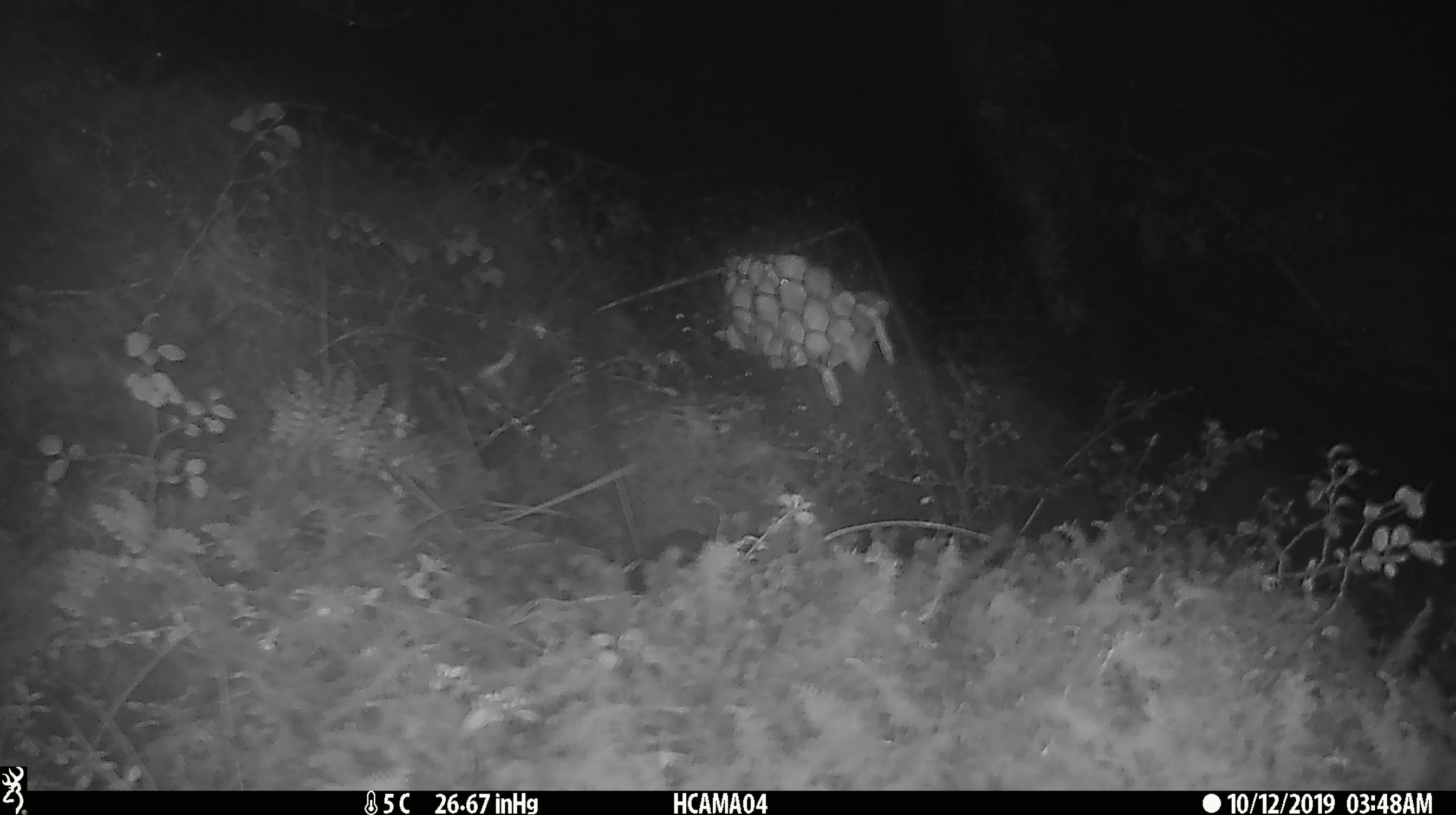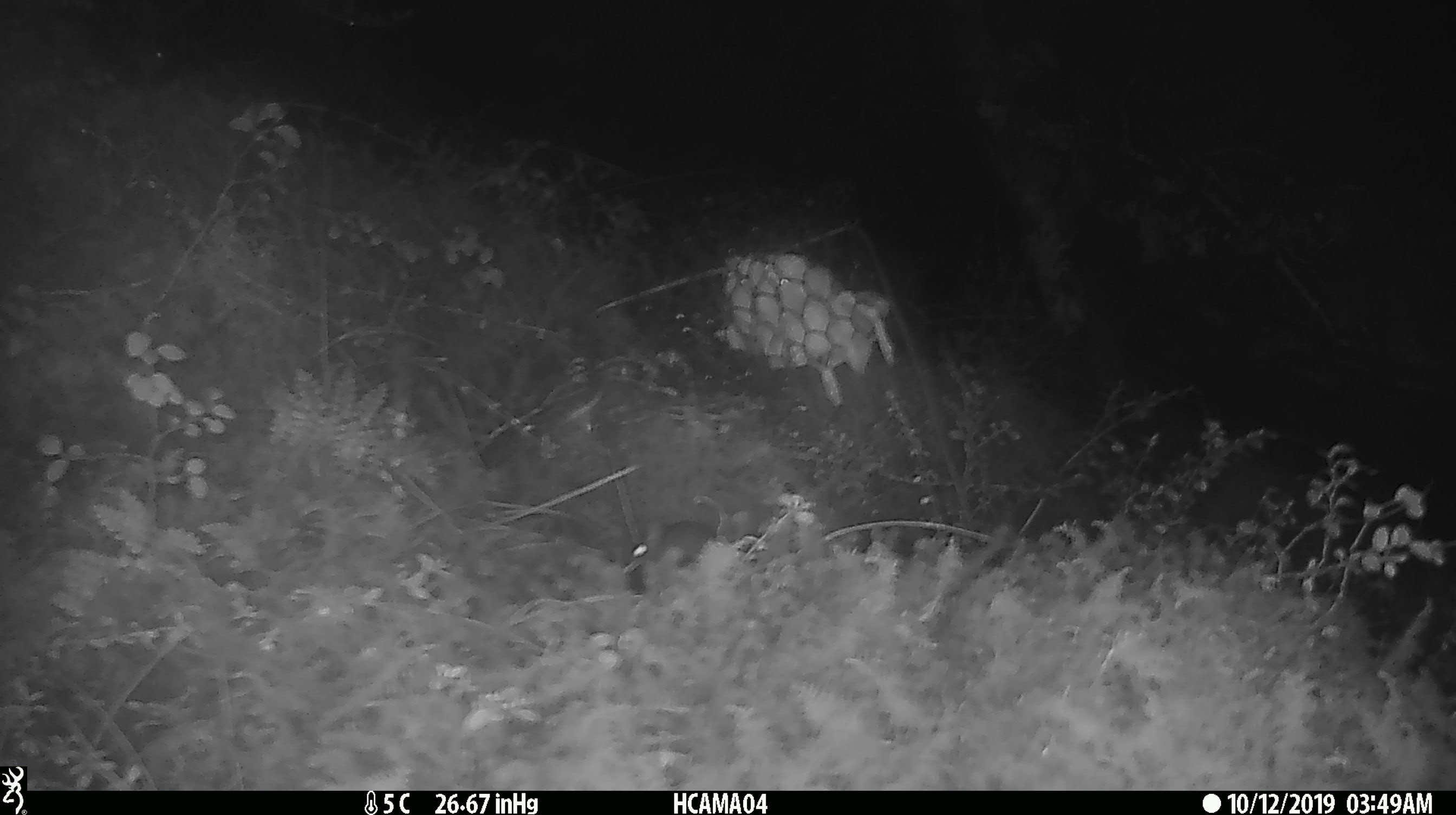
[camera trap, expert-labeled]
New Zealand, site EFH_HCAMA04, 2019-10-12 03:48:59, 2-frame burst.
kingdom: Animalia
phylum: Chordata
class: Mammalia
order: Rodentia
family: Muridae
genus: Mus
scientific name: Mus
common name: mouse